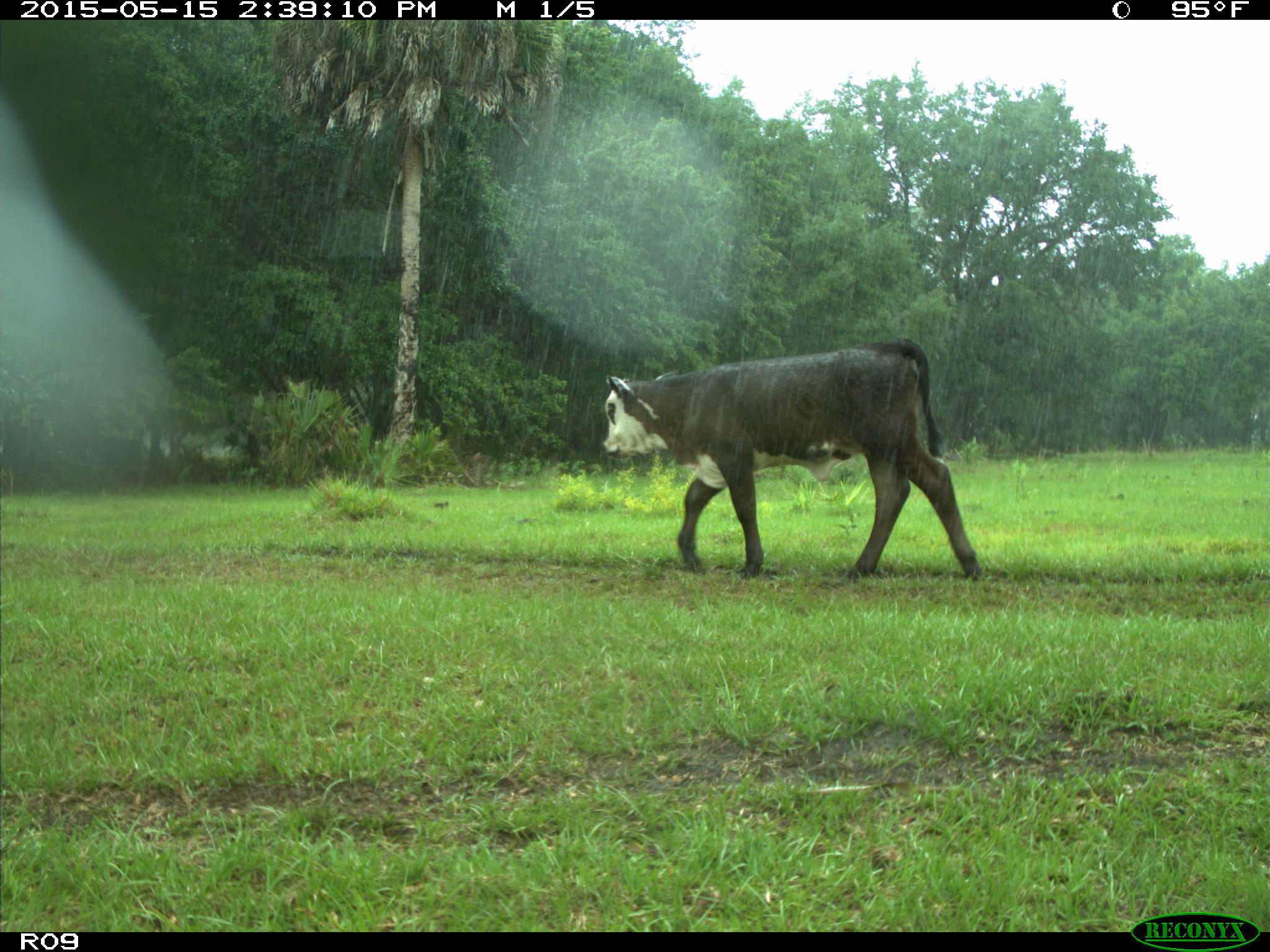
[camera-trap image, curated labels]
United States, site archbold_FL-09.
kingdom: Animalia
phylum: Chordata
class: Mammalia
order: Artiodactyla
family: Bovidae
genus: Bos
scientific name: Bos taurus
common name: domestic cow